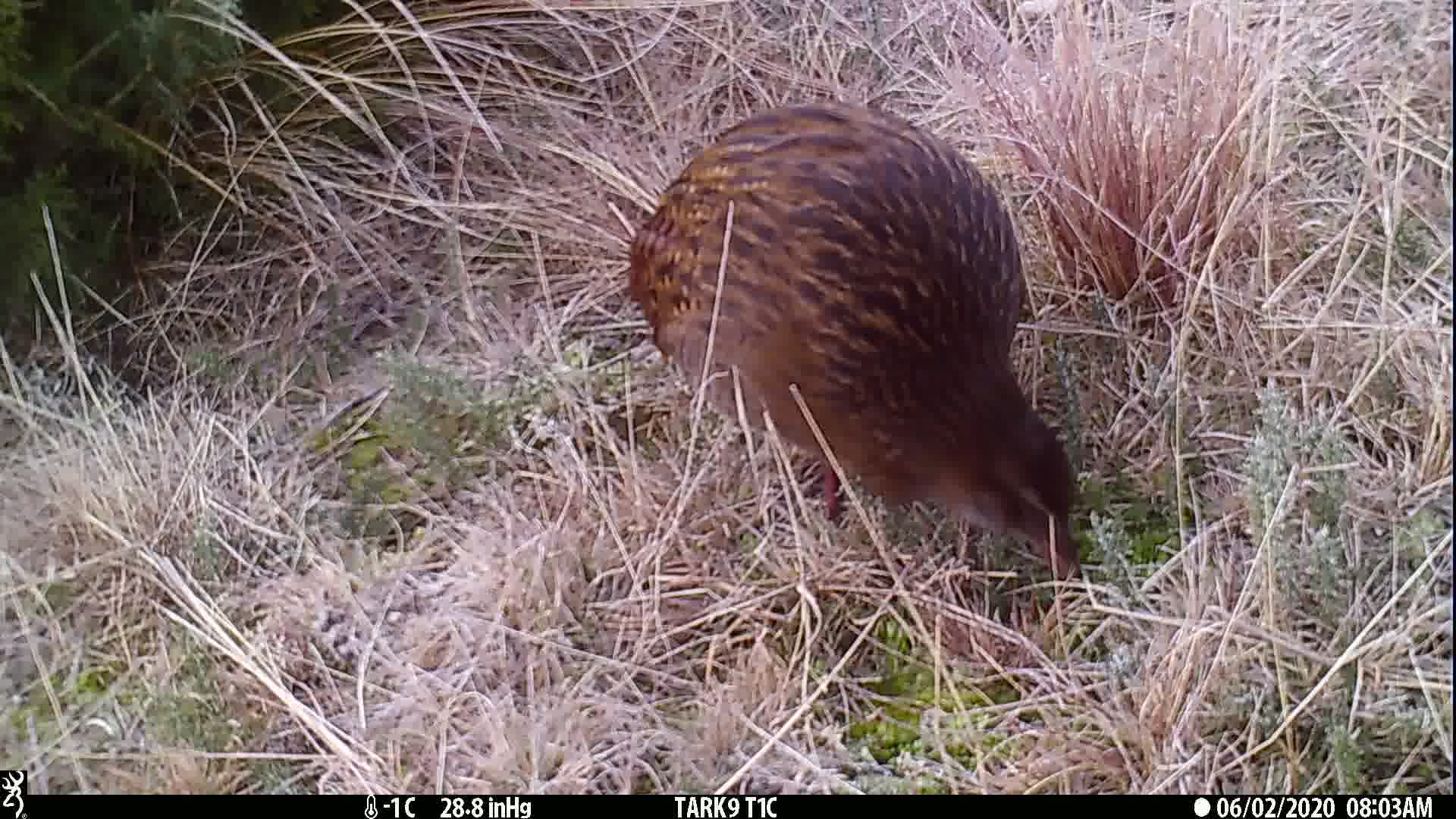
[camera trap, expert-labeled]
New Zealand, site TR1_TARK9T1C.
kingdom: Animalia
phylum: Chordata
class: Aves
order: Gruiformes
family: Rallidae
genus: Gallirallus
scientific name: Gallirallus australis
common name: weka